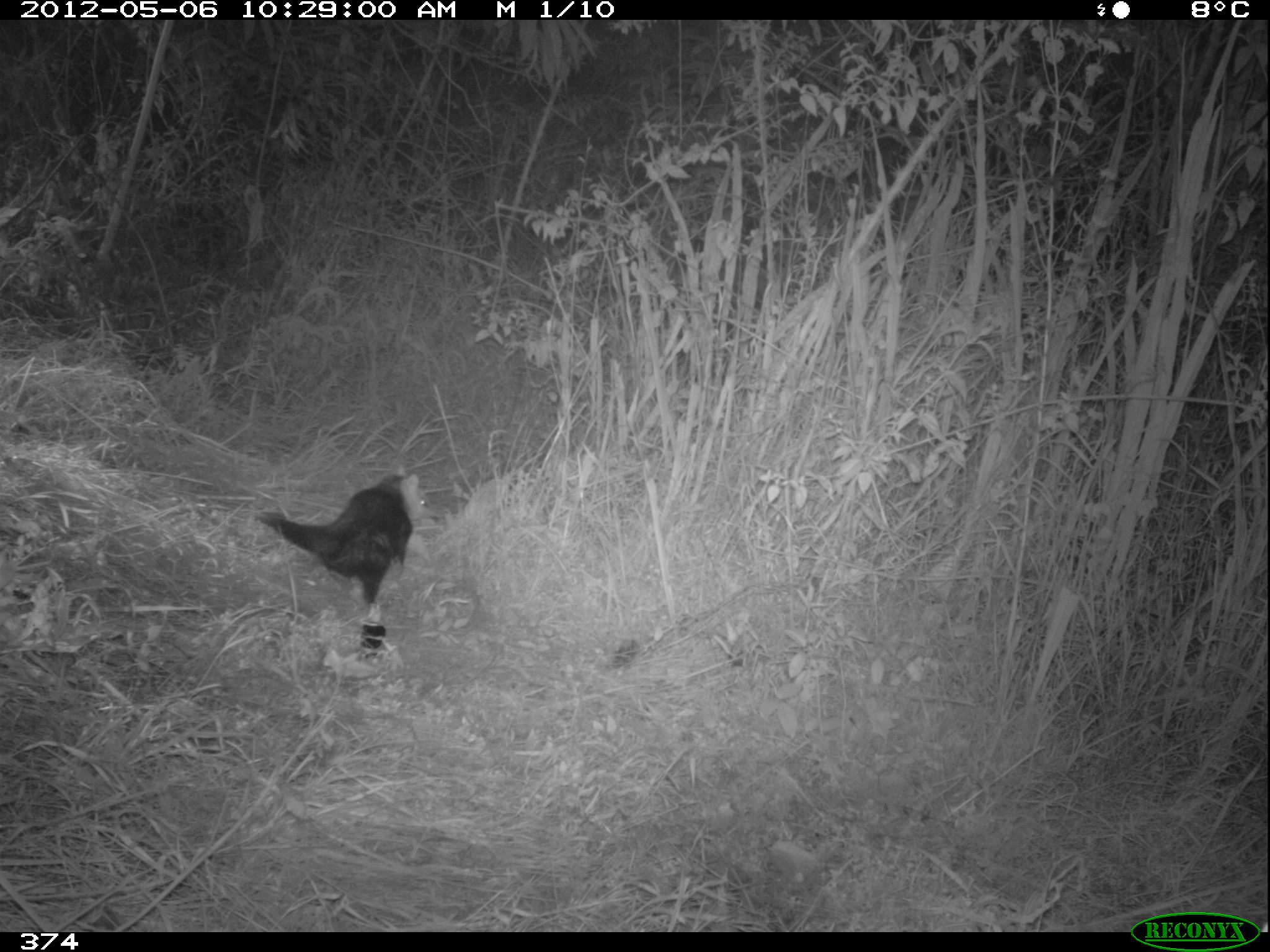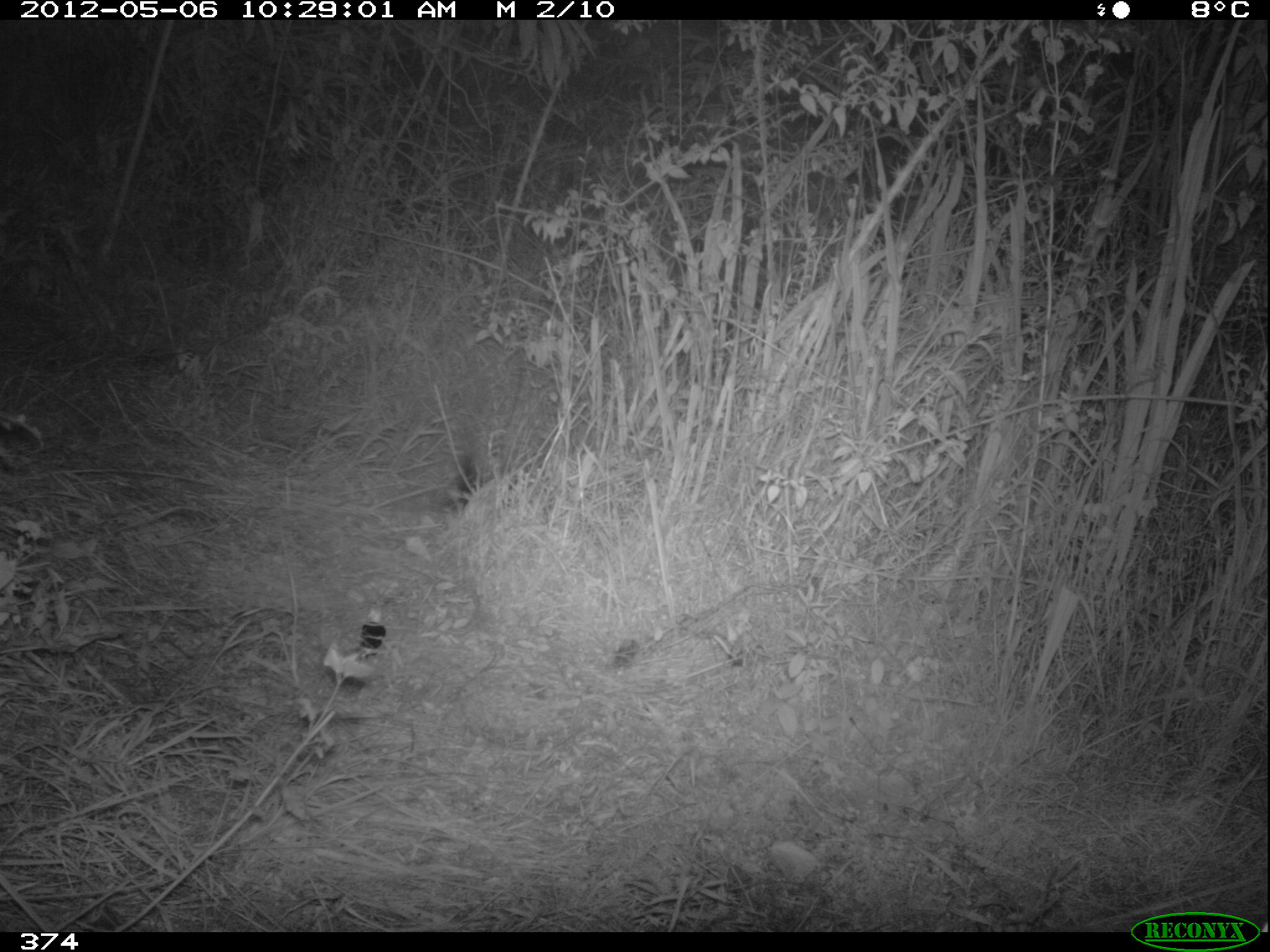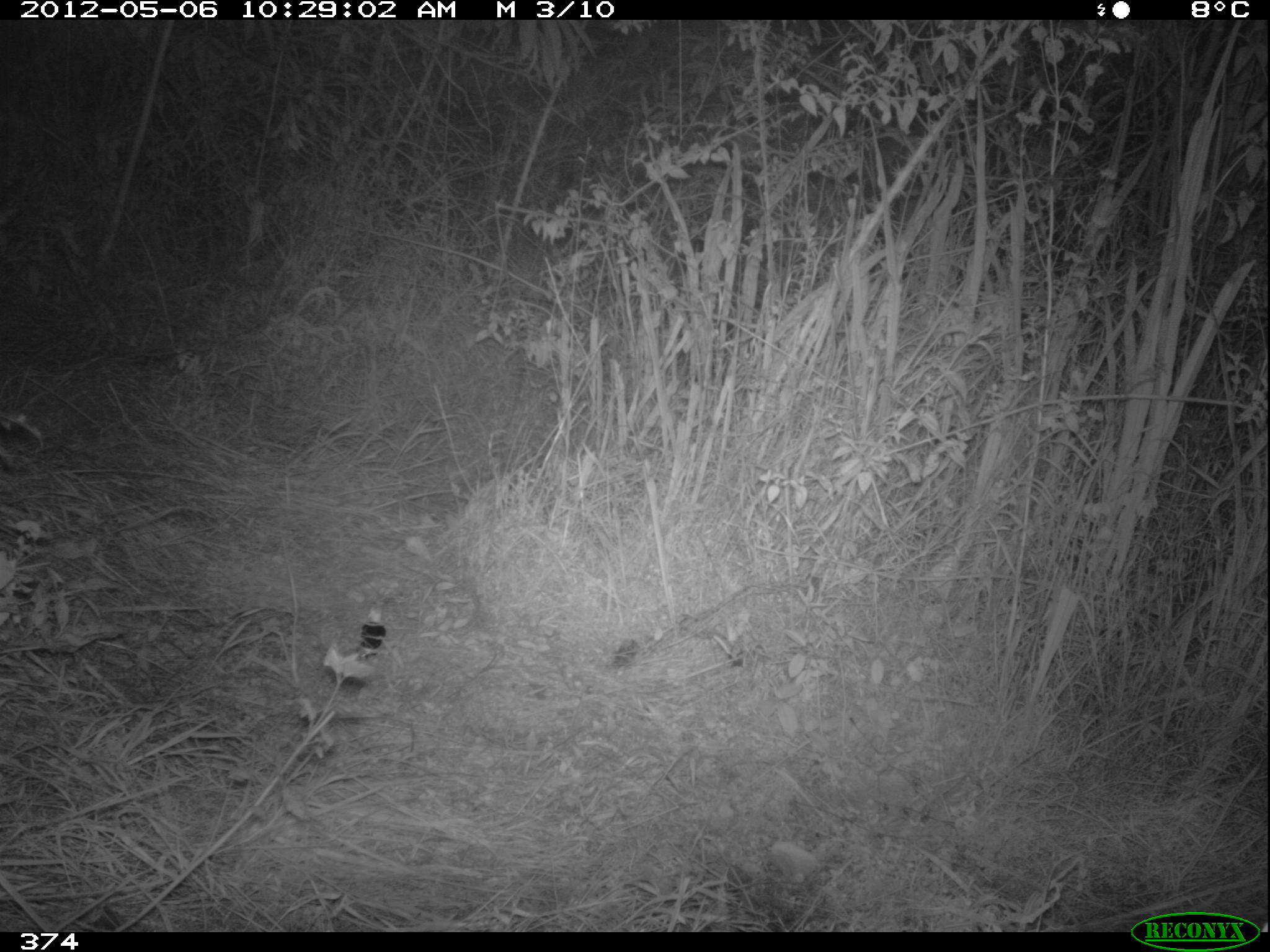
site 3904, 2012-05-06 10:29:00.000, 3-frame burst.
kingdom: Animalia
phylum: Chordata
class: Mammalia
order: Didelphimorphia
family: Didelphidae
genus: Didelphis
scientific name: Didelphis pernigra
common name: andean white-eared opossum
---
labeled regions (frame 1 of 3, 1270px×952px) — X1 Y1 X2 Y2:
didelphis pernigra: 254 462 442 611